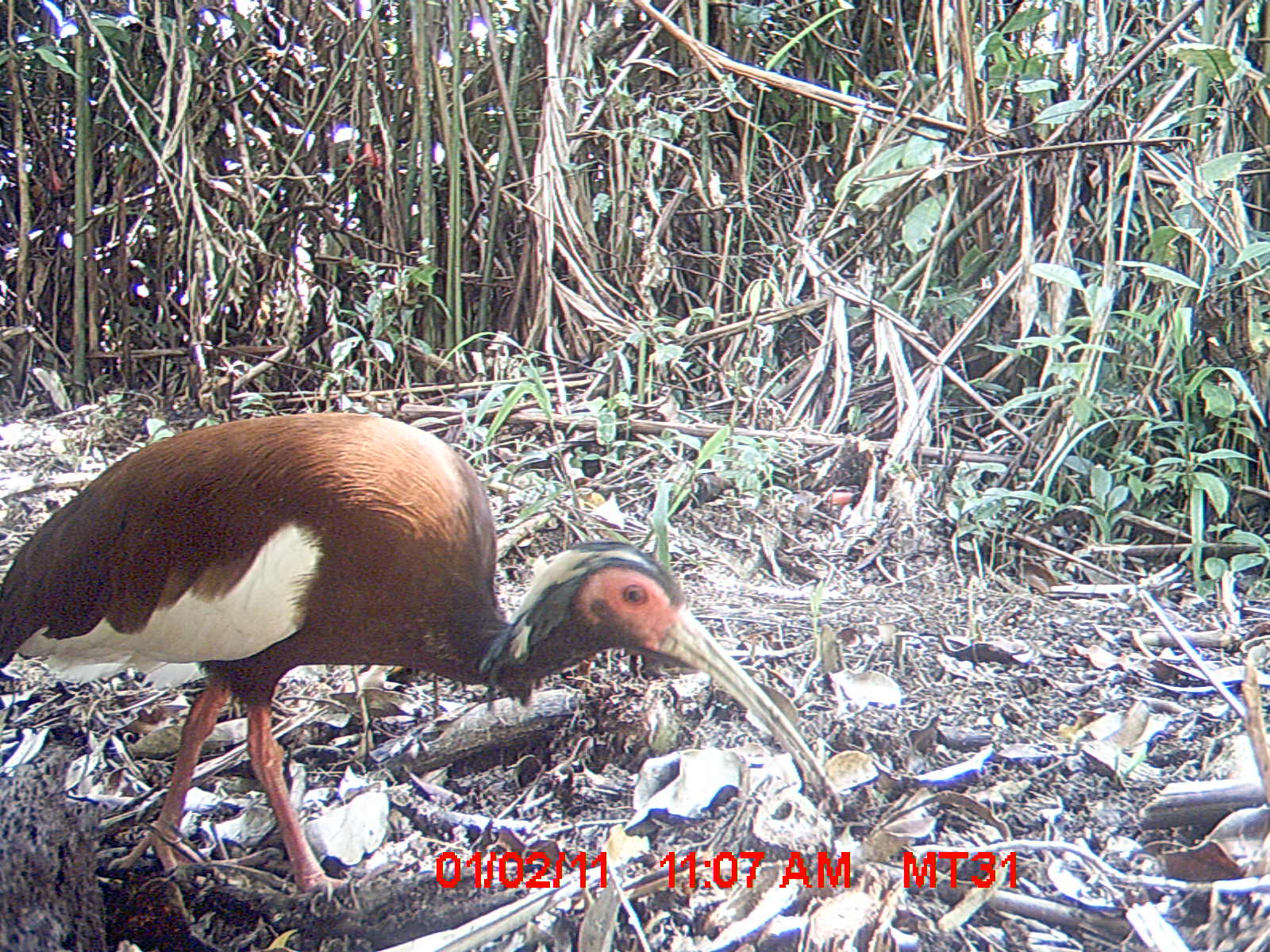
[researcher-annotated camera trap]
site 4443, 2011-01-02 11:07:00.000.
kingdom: Animalia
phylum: Chordata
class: Aves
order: Pelecaniformes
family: Threskiornithidae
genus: Lophotibis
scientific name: Lophotibis cristata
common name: madagascan ibis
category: lophotibis cristataa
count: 1